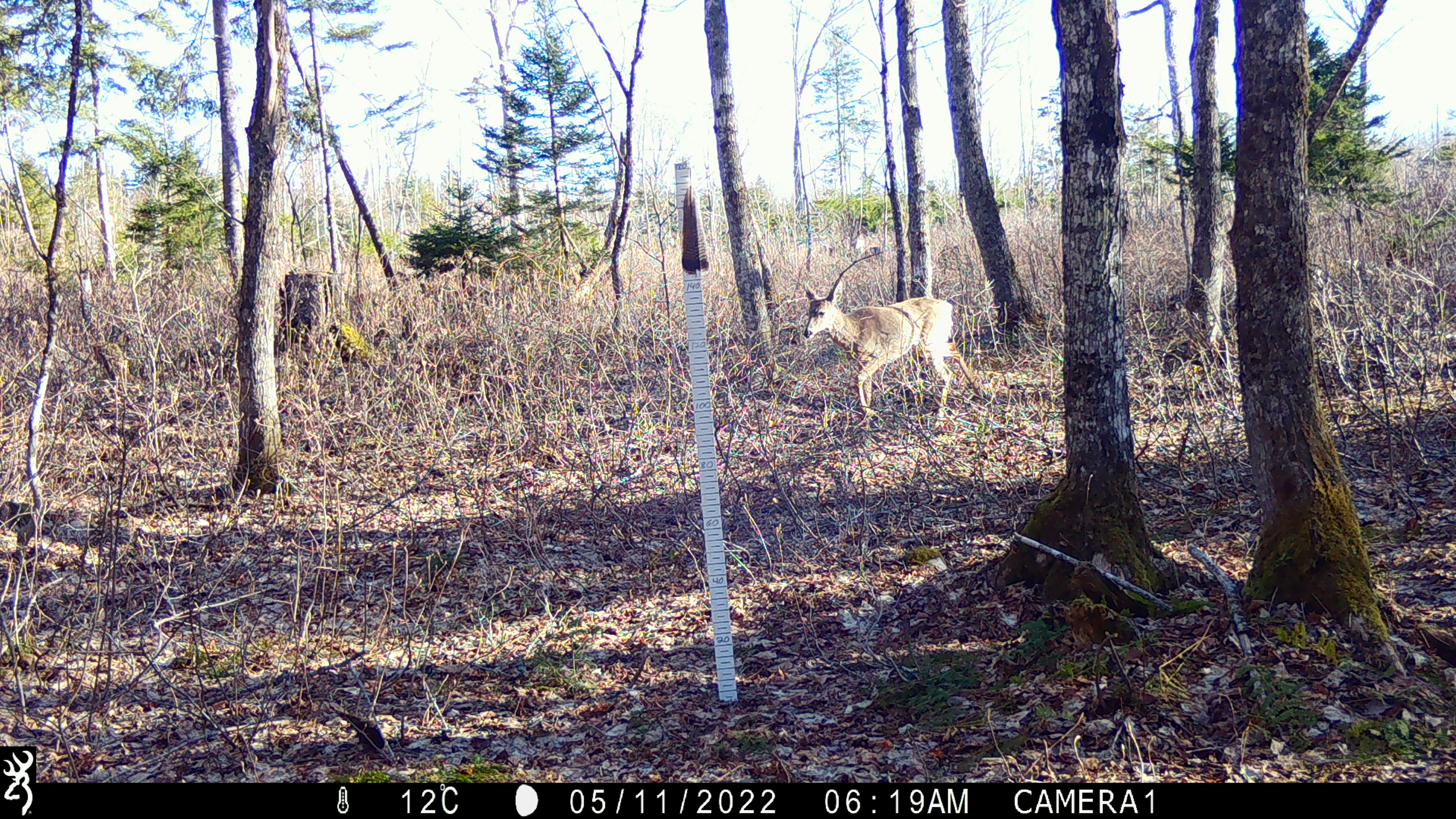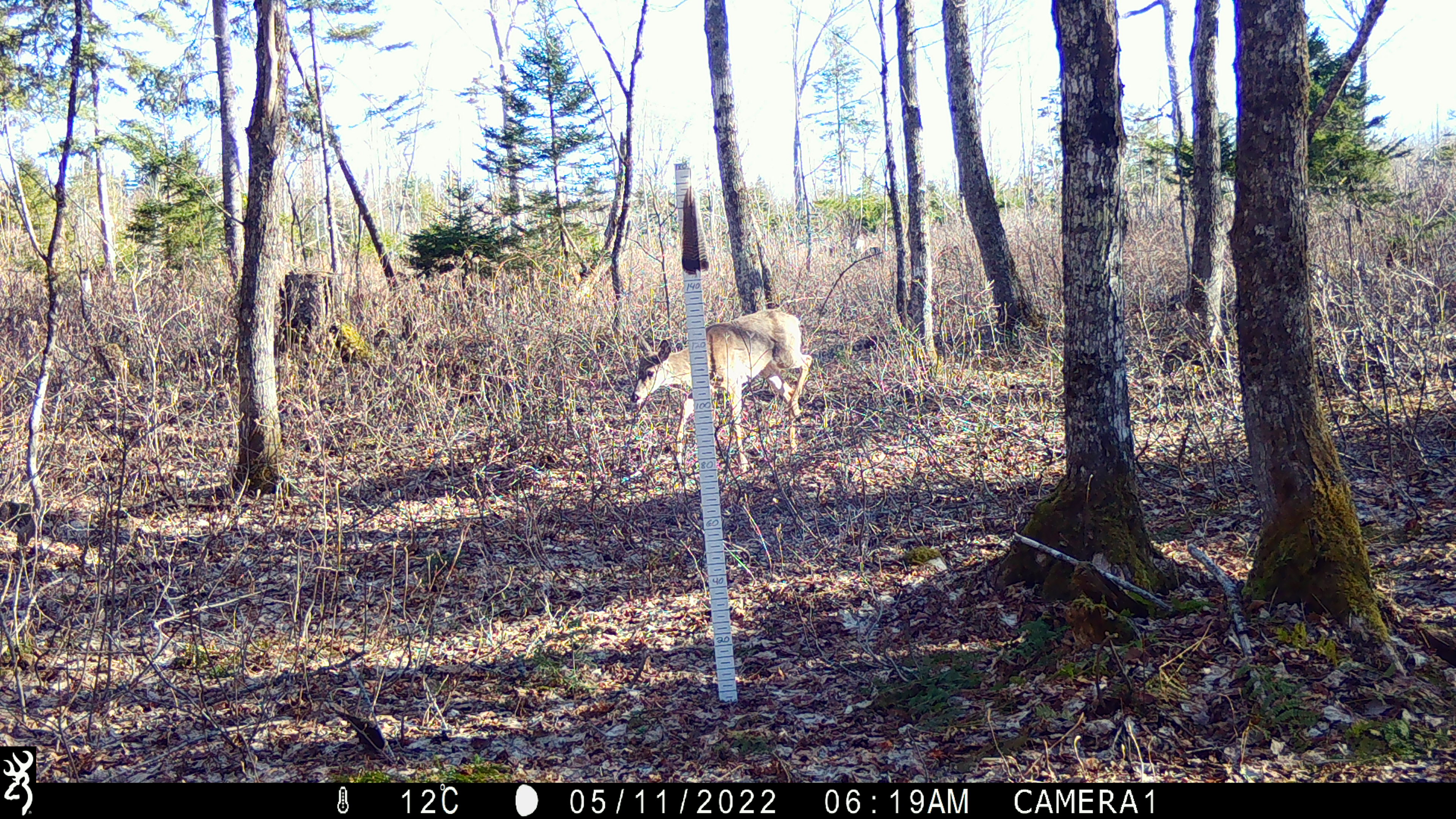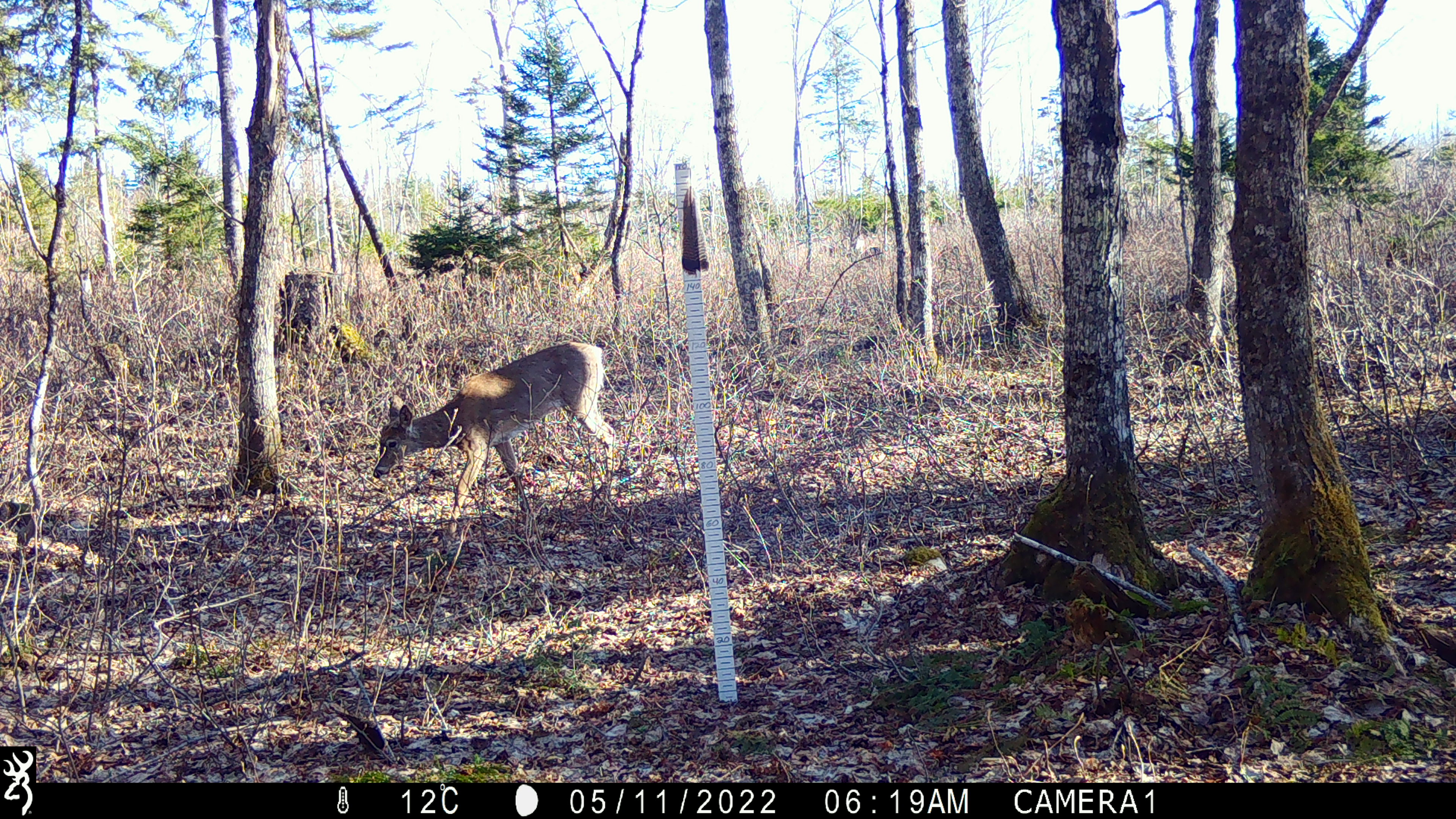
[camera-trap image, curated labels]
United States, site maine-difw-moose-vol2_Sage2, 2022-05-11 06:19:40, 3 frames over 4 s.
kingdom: Animalia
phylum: Chordata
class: Mammalia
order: Artiodactyla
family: Cervidae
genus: Odocoileus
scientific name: Odocoileus virginianus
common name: white-tailed deer